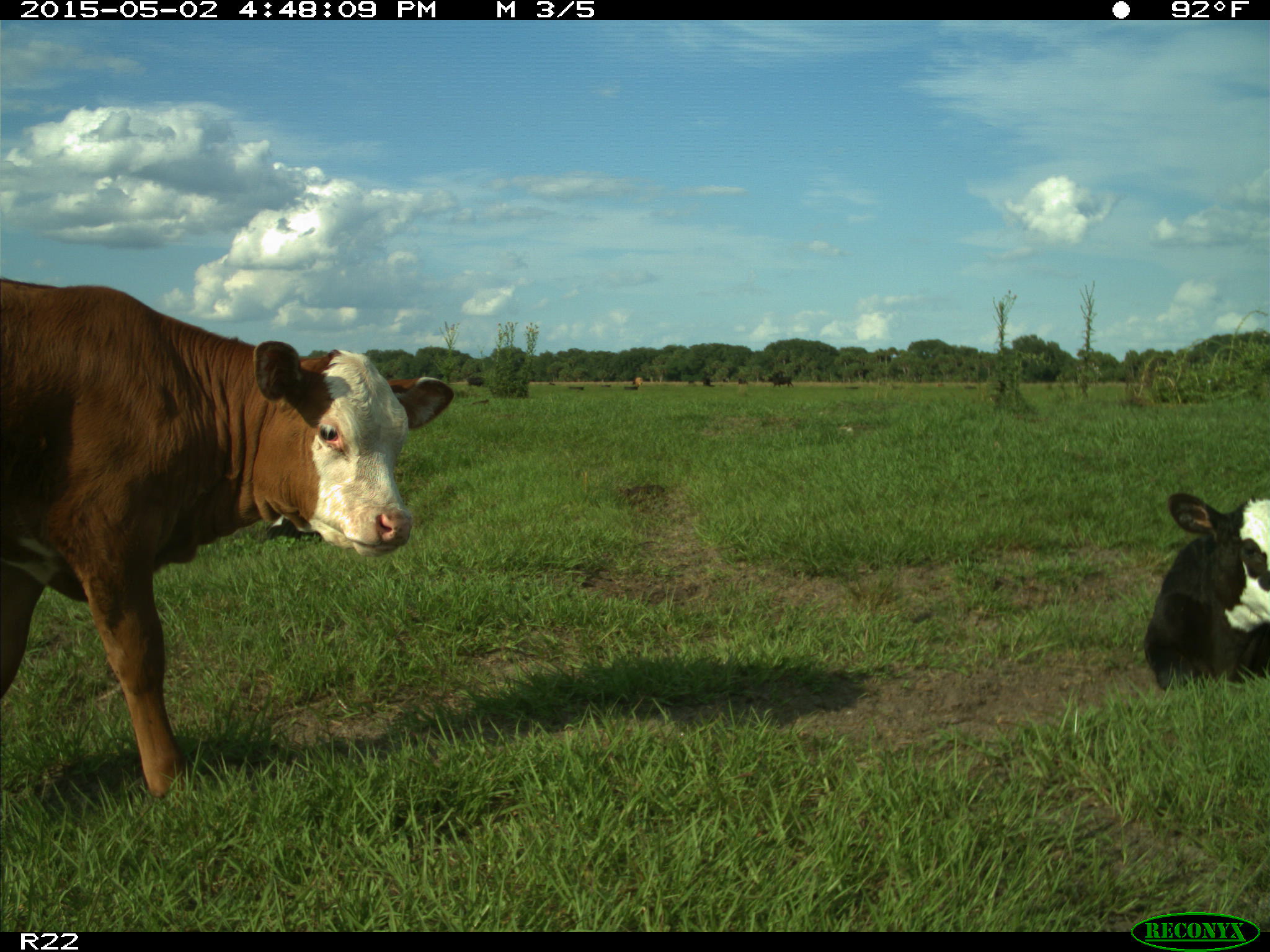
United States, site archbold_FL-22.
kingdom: Animalia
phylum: Chordata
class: Mammalia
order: Artiodactyla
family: Bovidae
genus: Bos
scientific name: Bos taurus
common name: domestic cow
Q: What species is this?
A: Bos taurus (domestic cow).